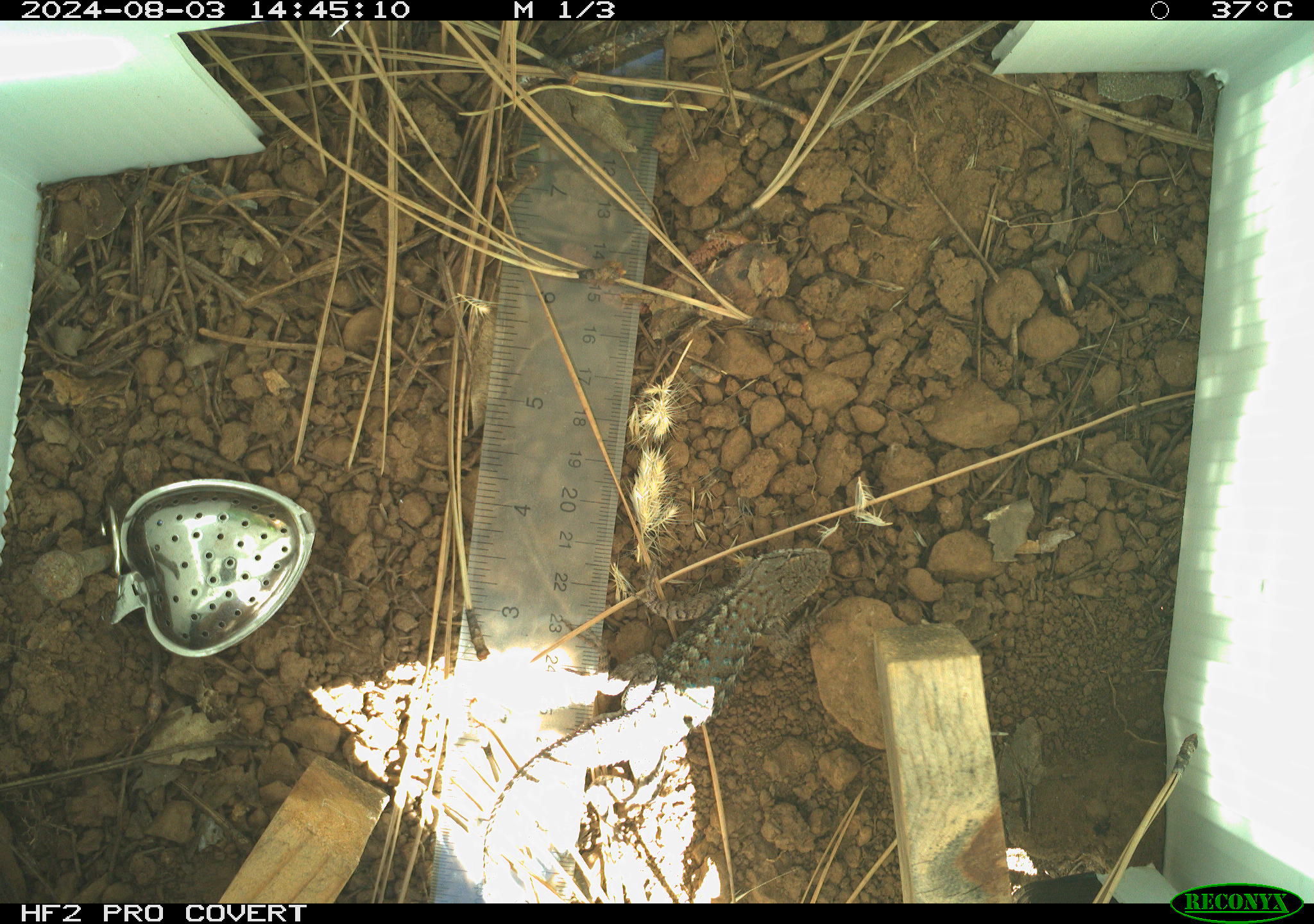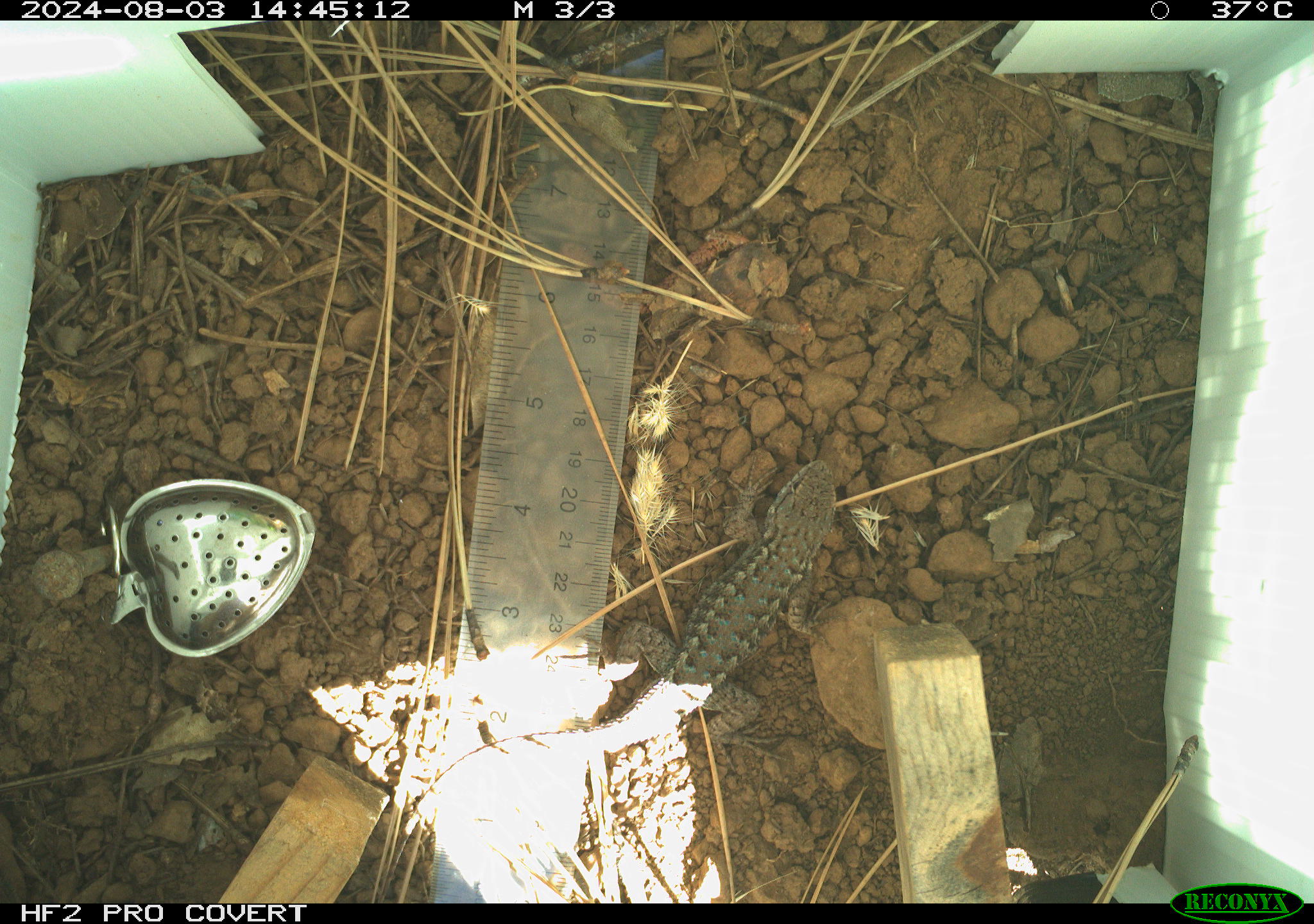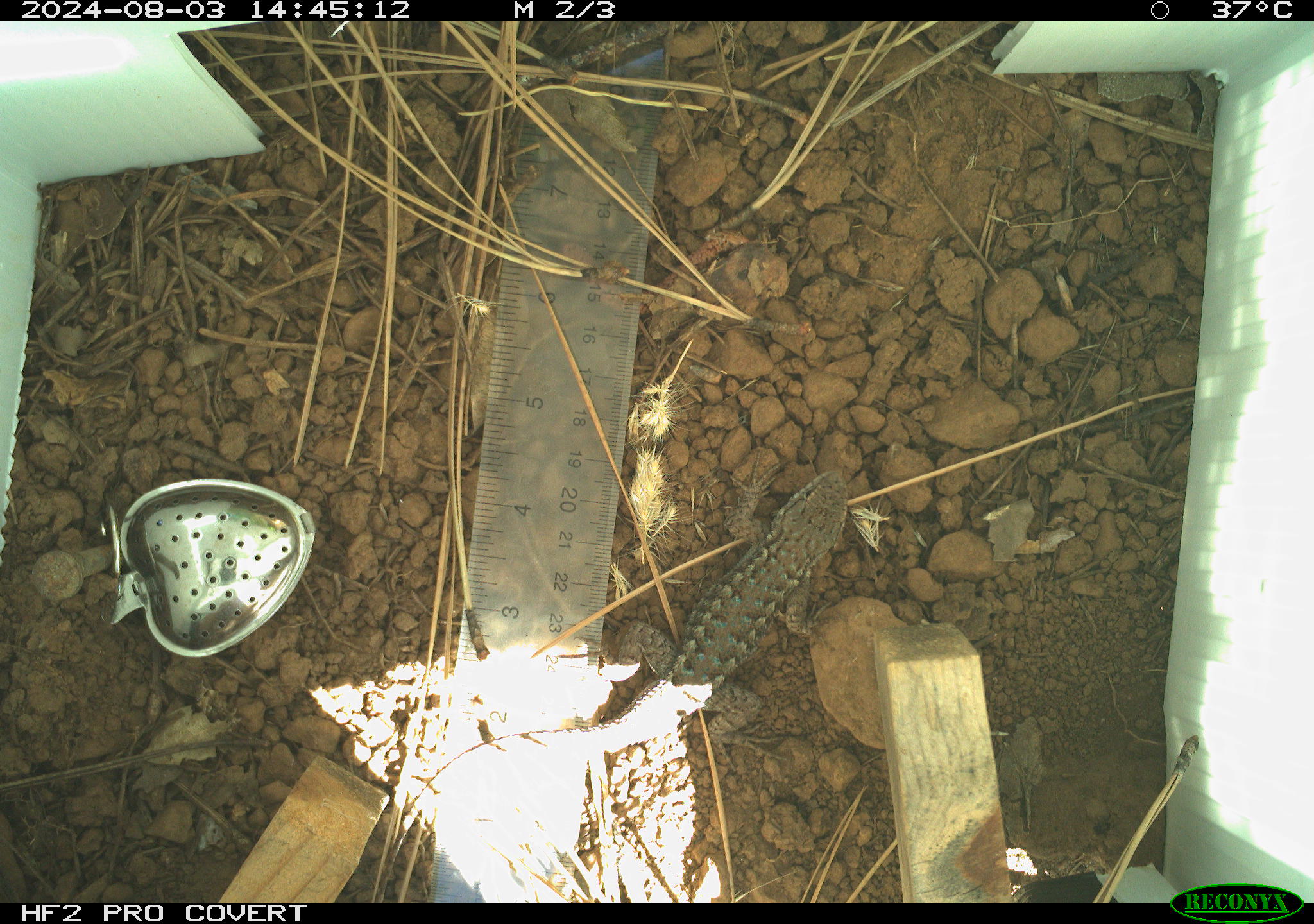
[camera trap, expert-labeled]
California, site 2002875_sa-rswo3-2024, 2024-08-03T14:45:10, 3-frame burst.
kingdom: Animalia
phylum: Chordata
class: Reptilia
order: Squamata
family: Phrynosomatidae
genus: Sceloporus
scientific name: Sceloporus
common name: spiny lizards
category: sceloporus species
Sceloporus species (spiny lizards) (Sceloporus).